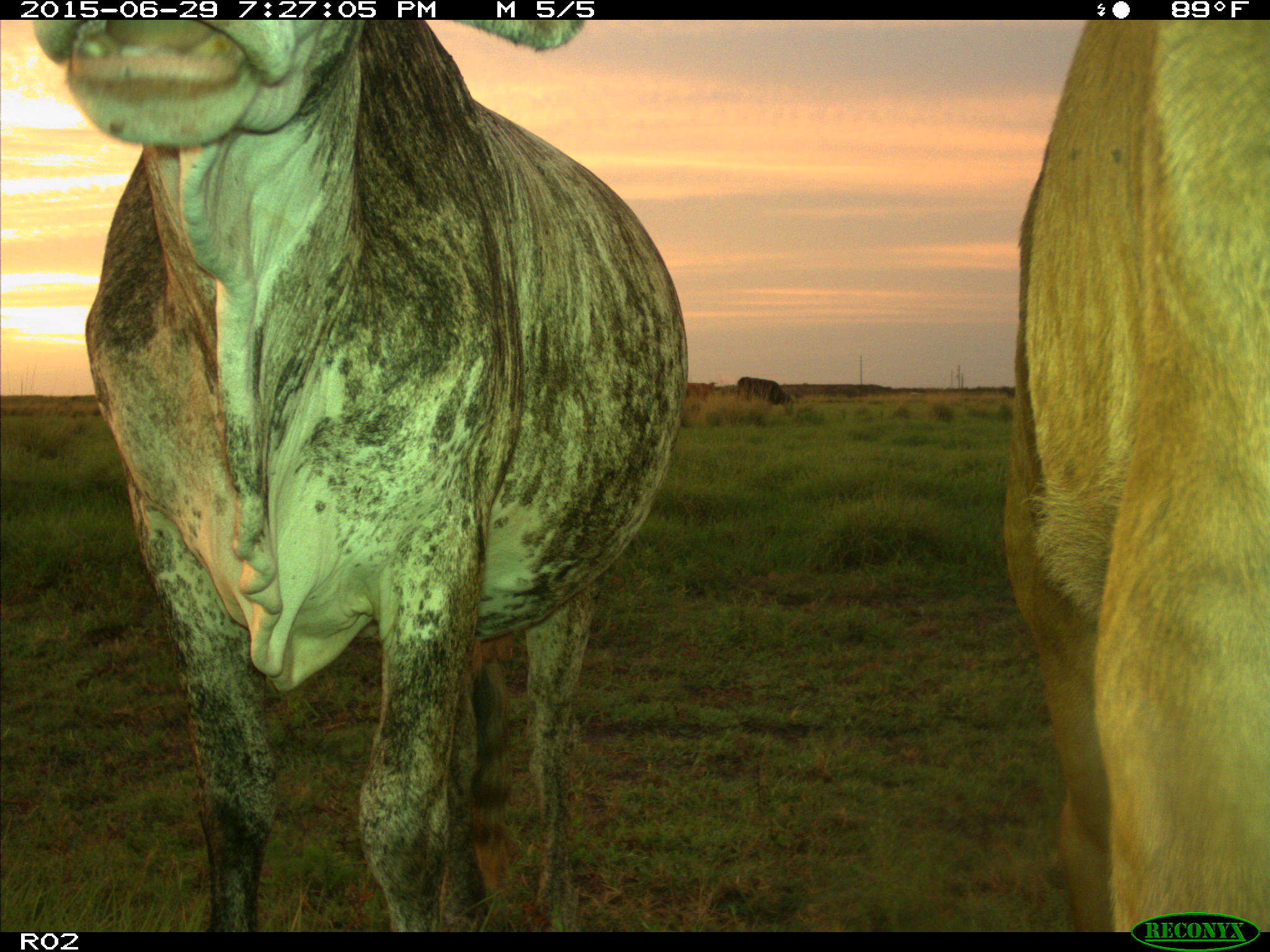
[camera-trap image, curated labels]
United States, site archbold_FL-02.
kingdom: Animalia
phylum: Chordata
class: Mammalia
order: Artiodactyla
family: Bovidae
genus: Bos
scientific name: Bos taurus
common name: domestic cow